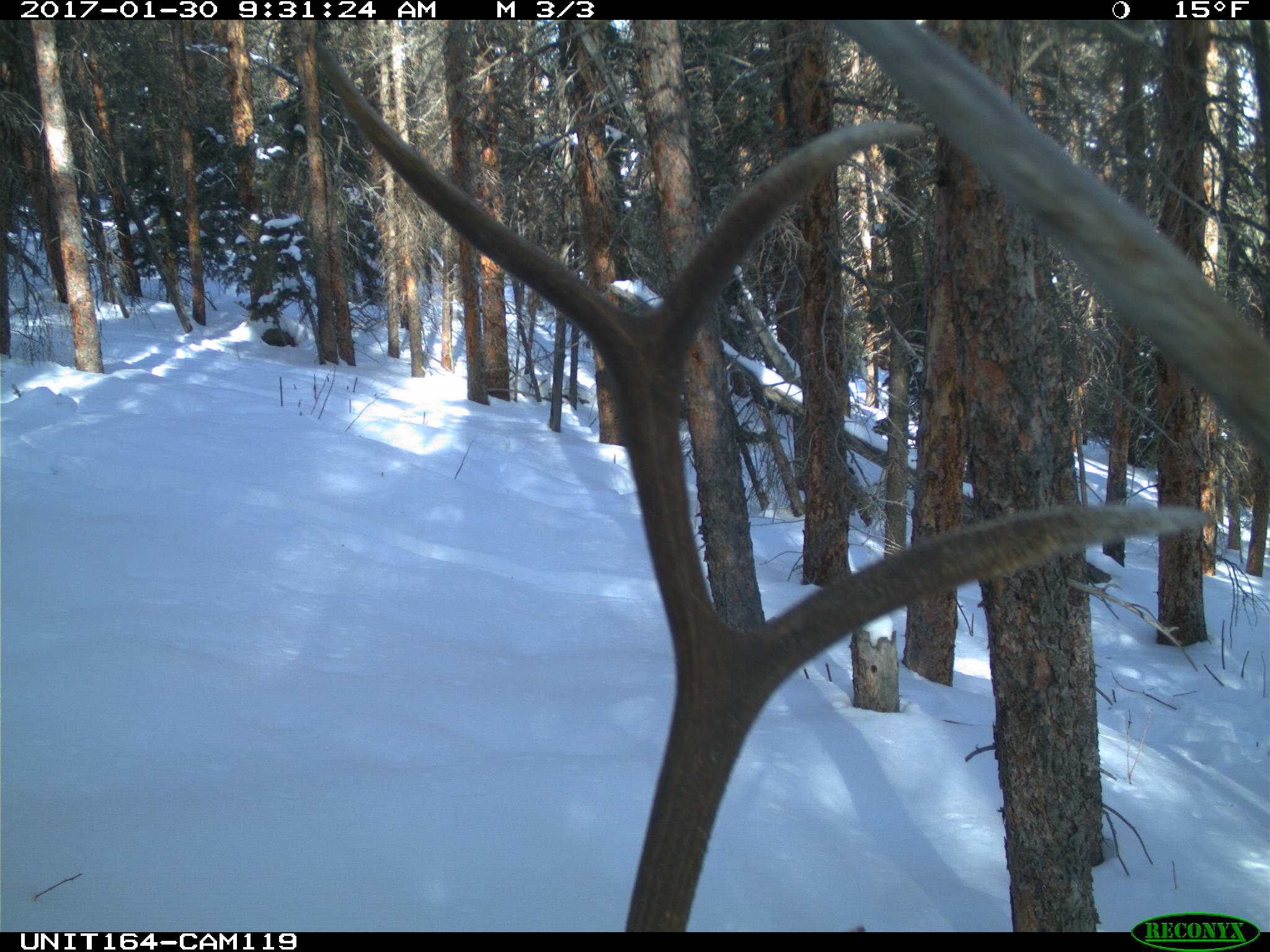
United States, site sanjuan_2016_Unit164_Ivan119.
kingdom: Animalia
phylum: Chordata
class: Mammalia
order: Artiodactyla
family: Cervidae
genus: Cervus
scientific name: Cervus elaphus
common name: red deer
Cervus elaphus (red deer).